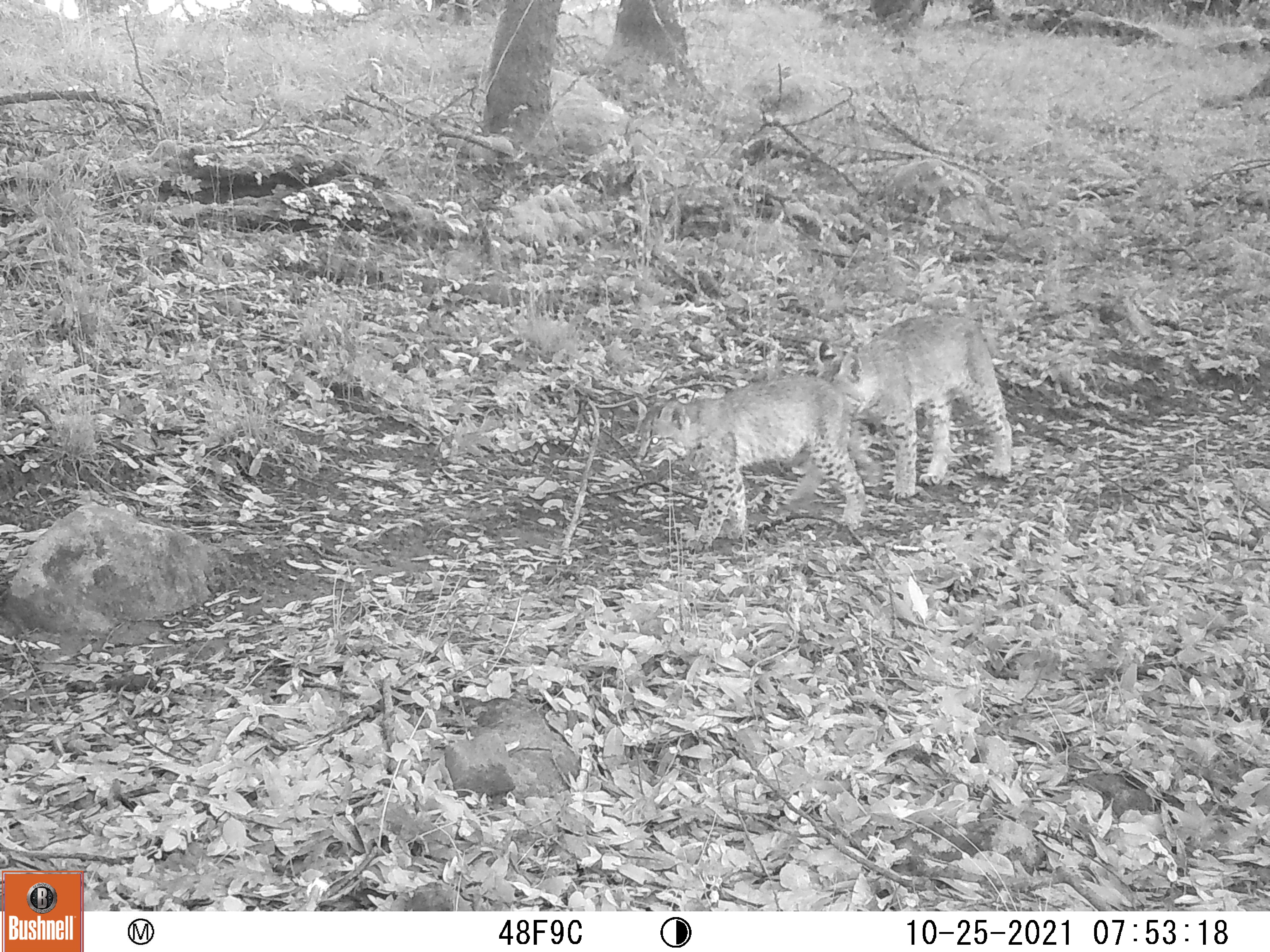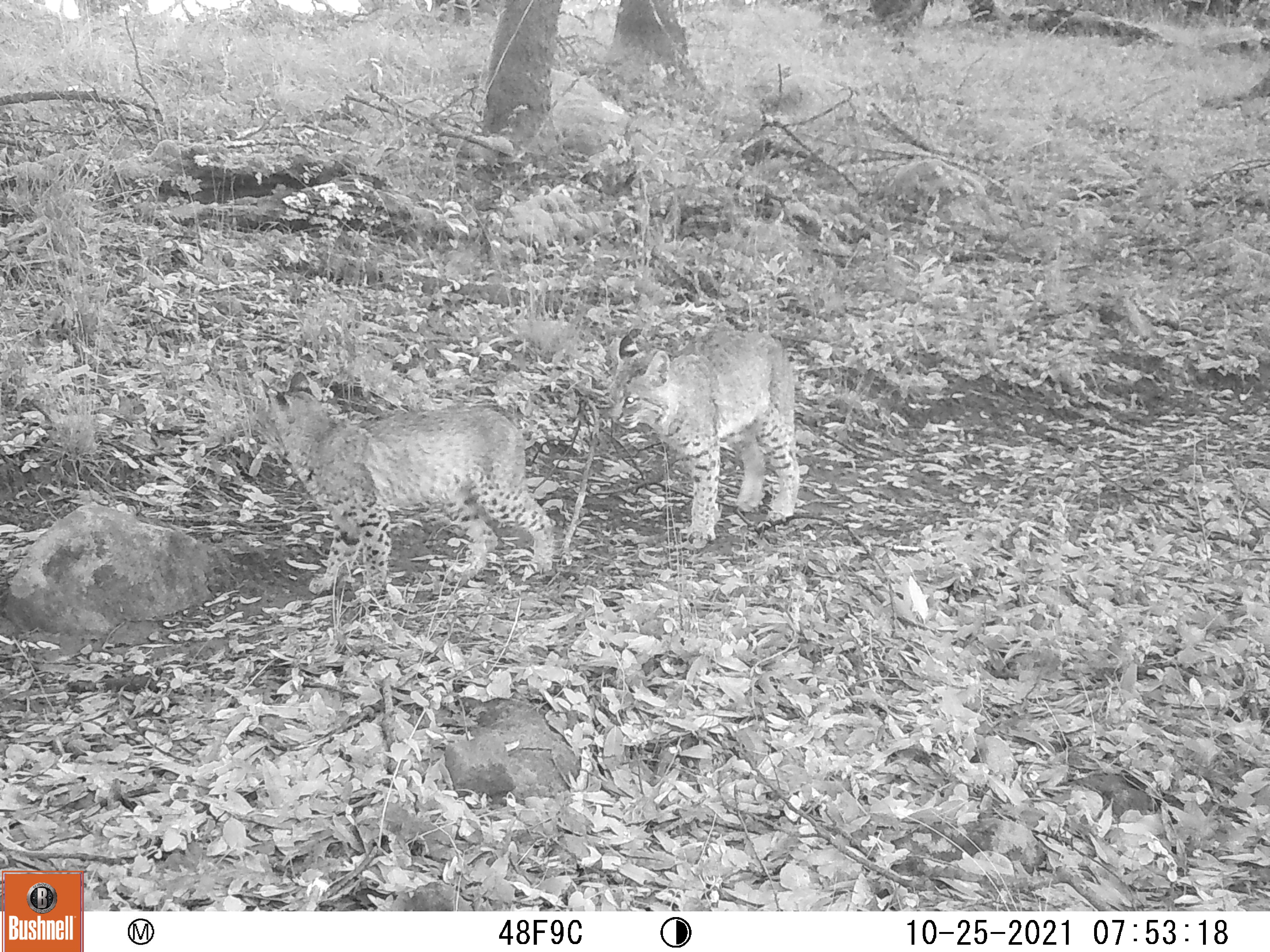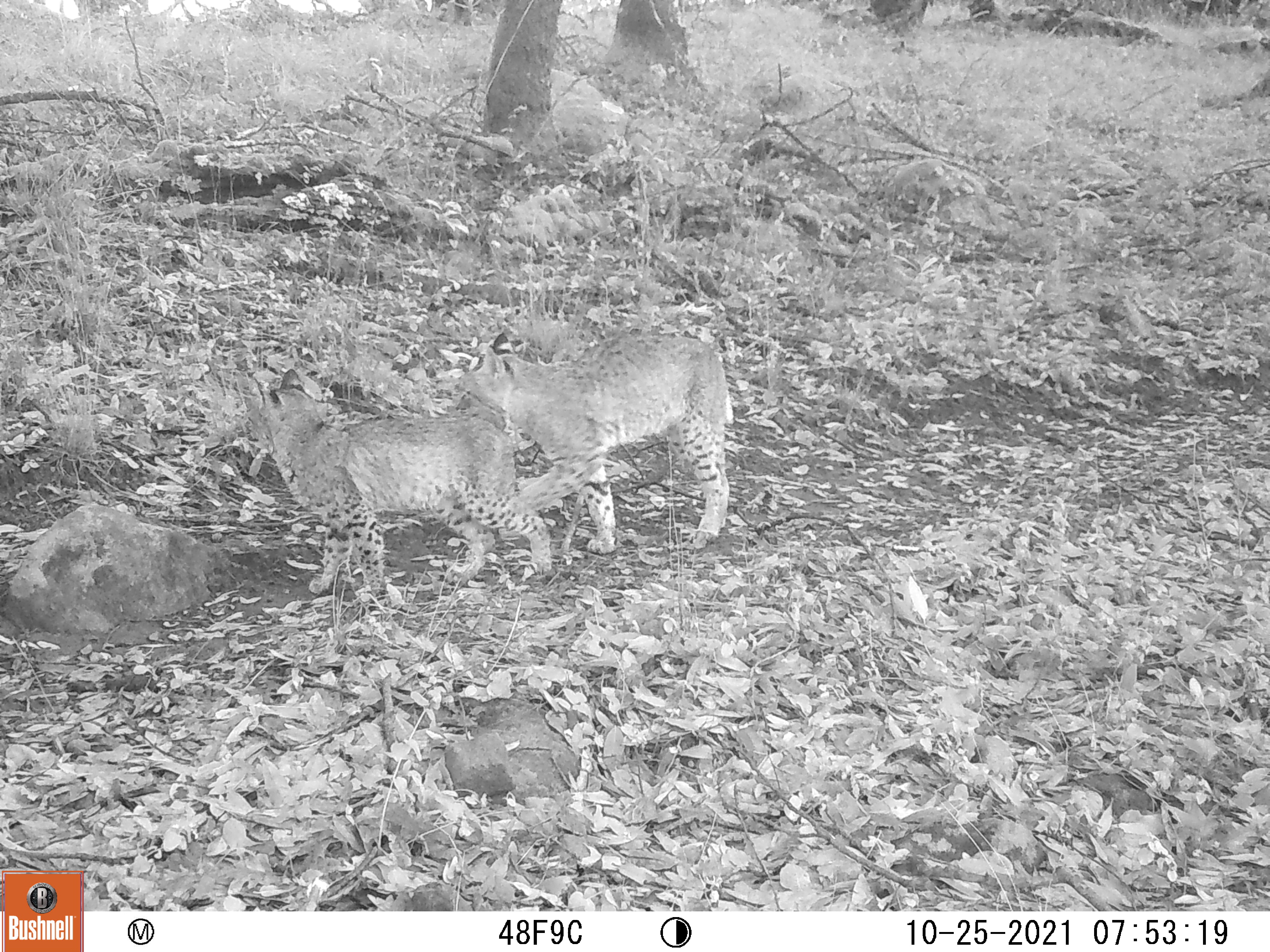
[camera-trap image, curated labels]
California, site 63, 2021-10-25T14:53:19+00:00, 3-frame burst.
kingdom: Animalia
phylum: Chordata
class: Mammalia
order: Carnivora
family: Felidae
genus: Lynx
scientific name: Lynx rufus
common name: bobcat